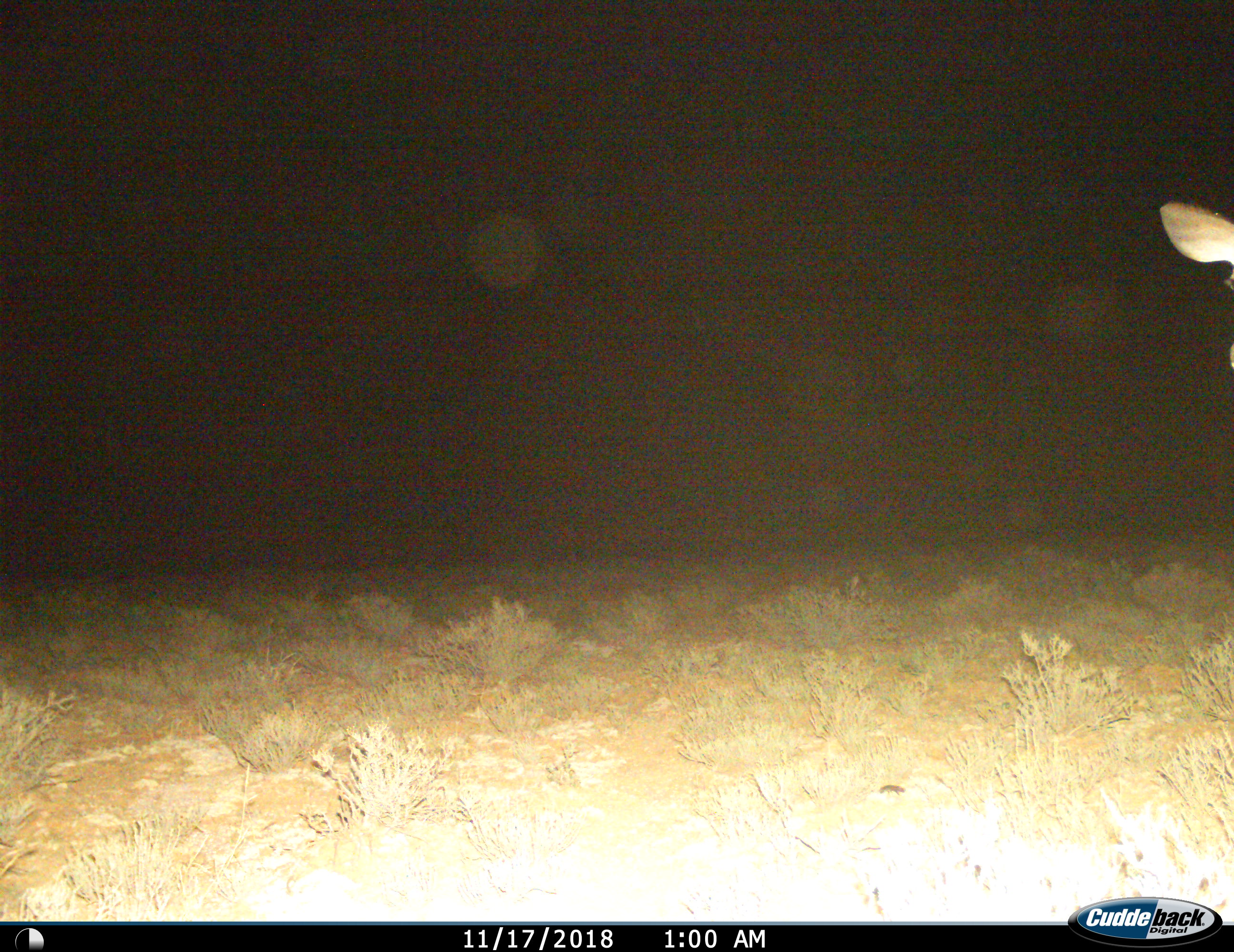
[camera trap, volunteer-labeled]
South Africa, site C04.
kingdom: Animalia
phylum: Chordata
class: Mammalia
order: Artiodactyla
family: Bovidae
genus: Tragelaphus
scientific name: Tragelaphus strepsiceros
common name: greater kudu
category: kudu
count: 1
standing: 80%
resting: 0%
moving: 20%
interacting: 0%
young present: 0%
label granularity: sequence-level